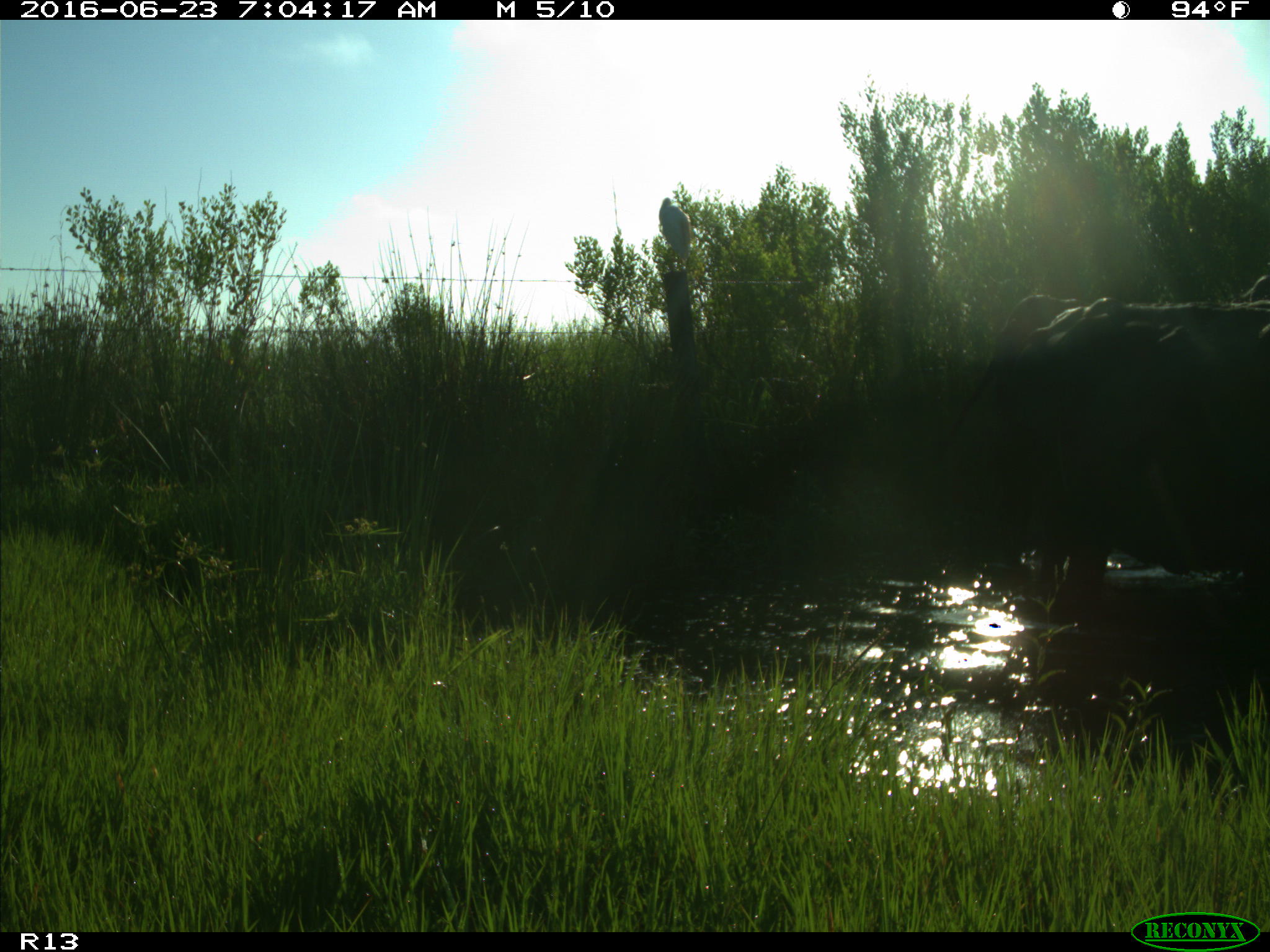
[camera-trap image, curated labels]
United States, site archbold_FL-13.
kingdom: Animalia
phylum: Chordata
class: Mammalia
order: Artiodactyla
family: Bovidae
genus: Bos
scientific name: Bos taurus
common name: domestic cow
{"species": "Bos taurus (domestic cow)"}